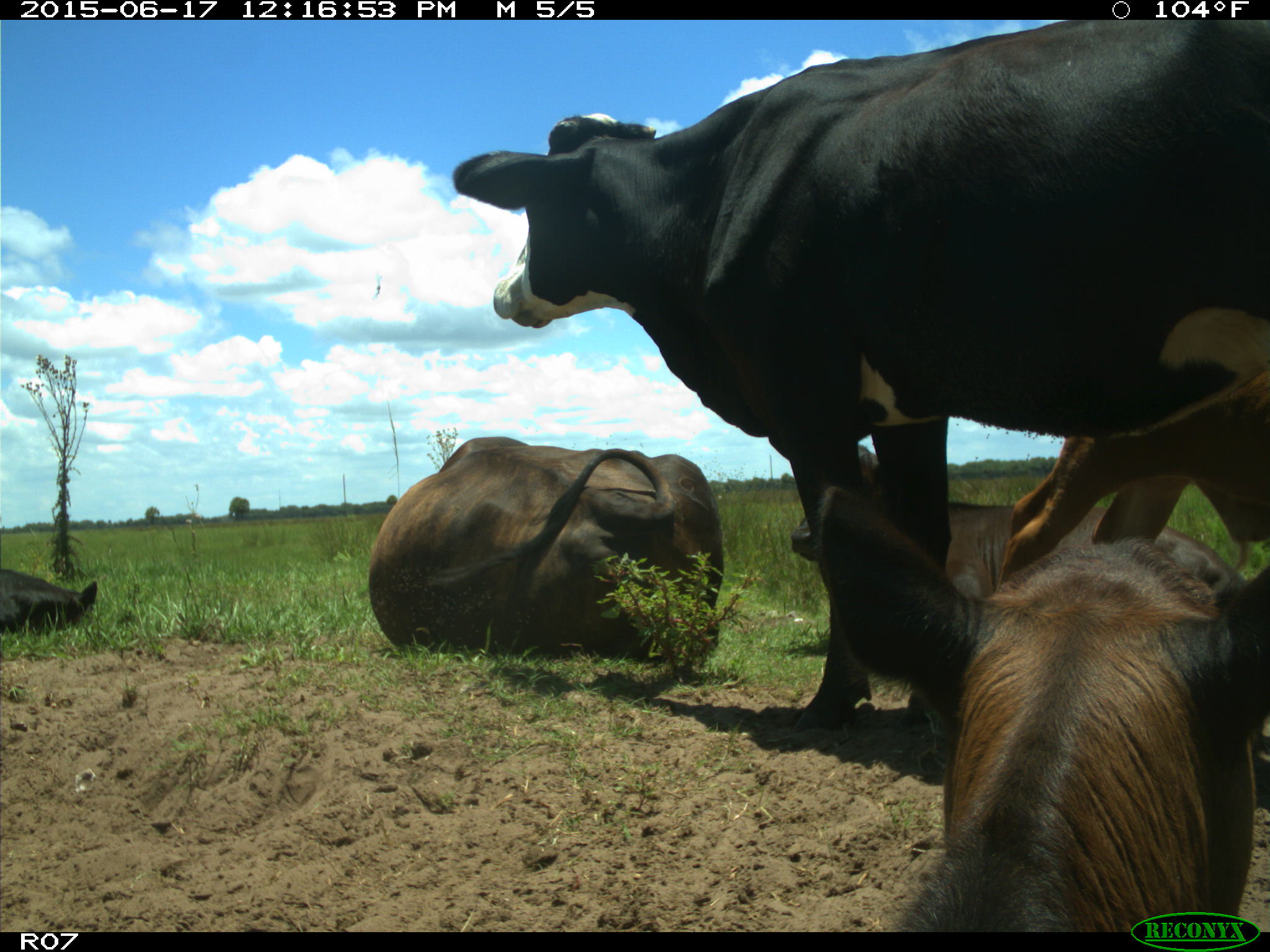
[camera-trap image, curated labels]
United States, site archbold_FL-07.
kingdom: Animalia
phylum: Chordata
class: Mammalia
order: Artiodactyla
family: Bovidae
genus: Bos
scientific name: Bos taurus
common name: domestic cow